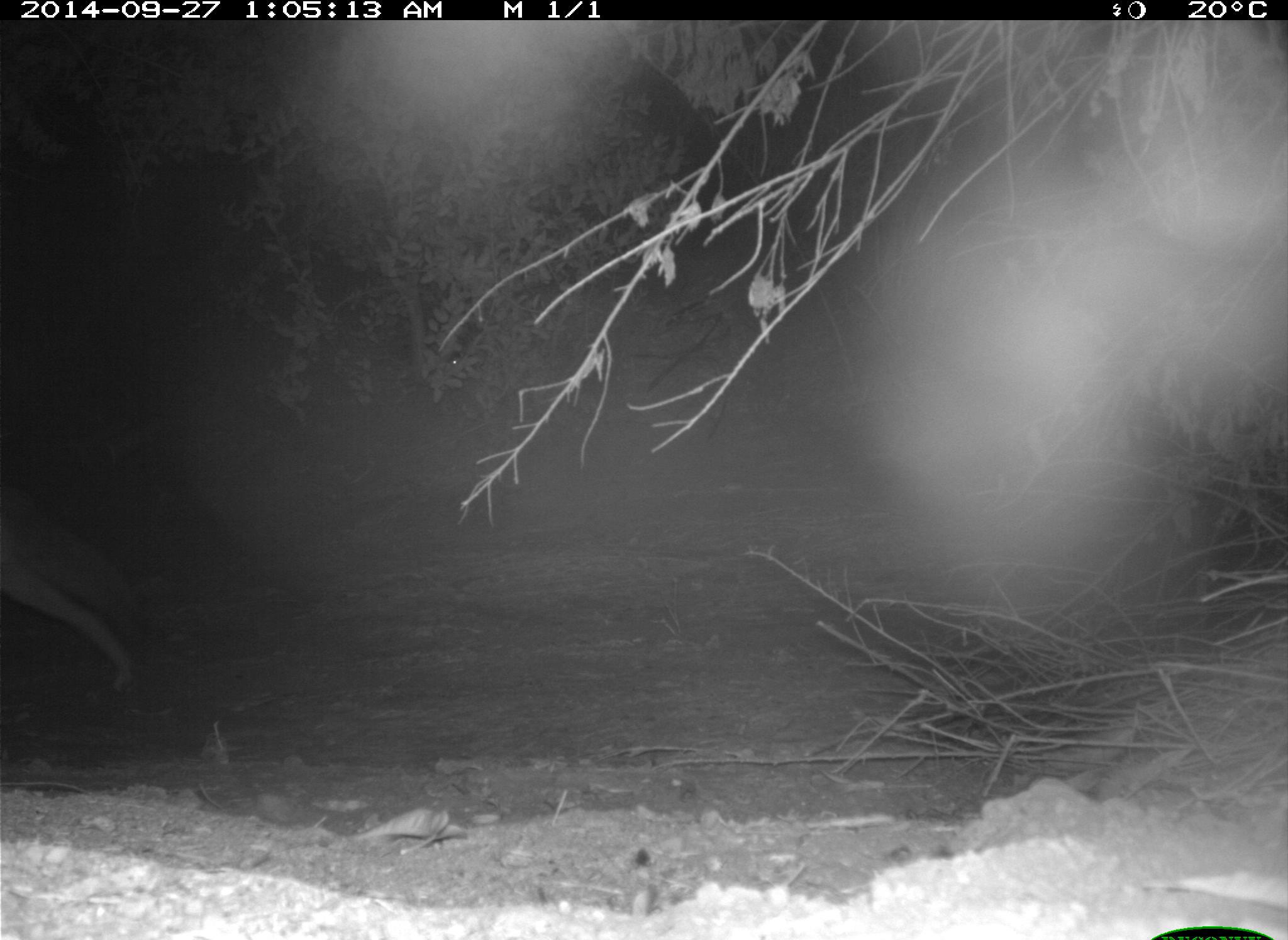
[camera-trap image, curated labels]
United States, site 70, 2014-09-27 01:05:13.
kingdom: Animalia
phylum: Chordata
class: Mammalia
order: Carnivora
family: Canidae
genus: Canis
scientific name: Canis latrans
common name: coyote